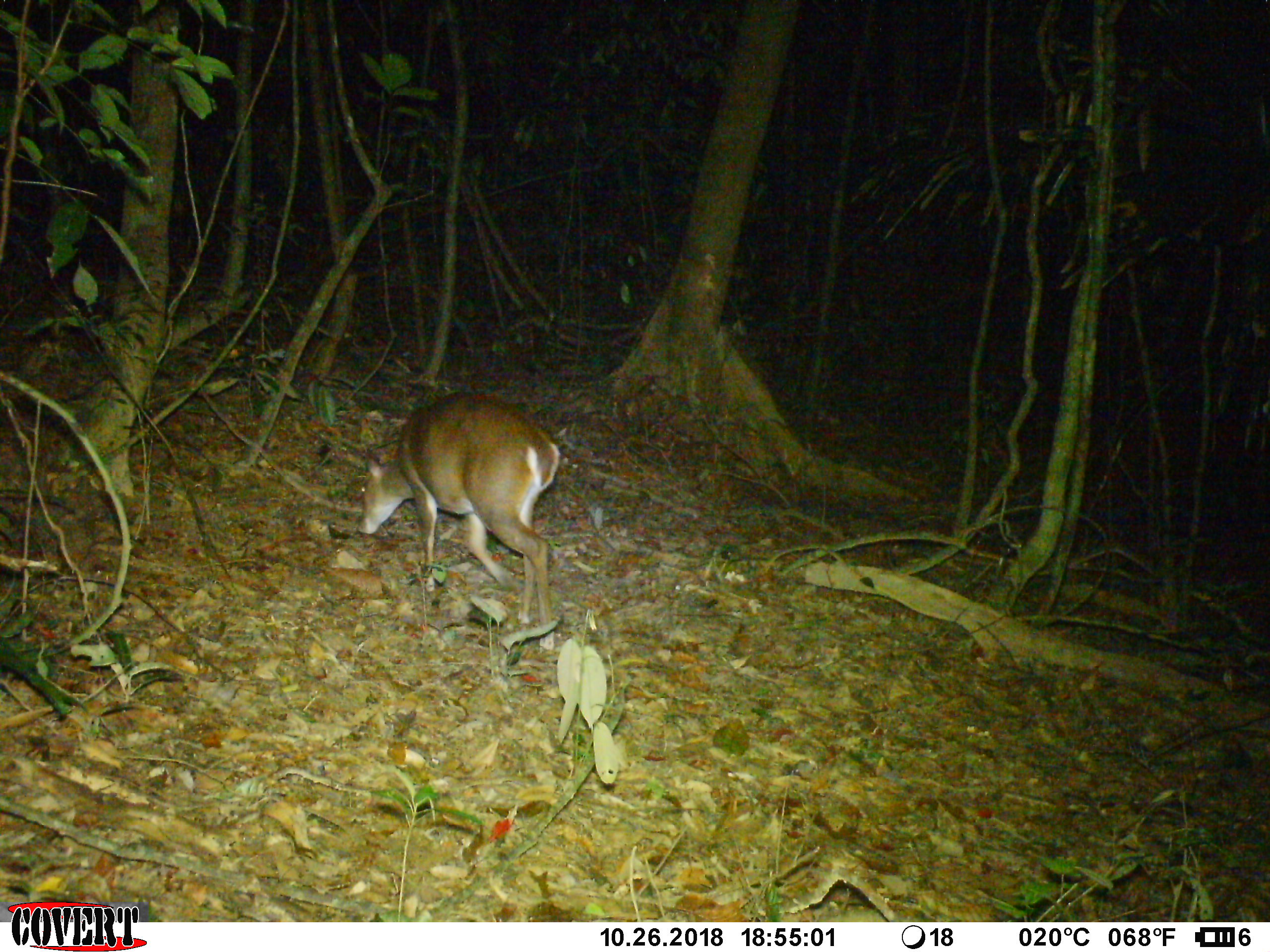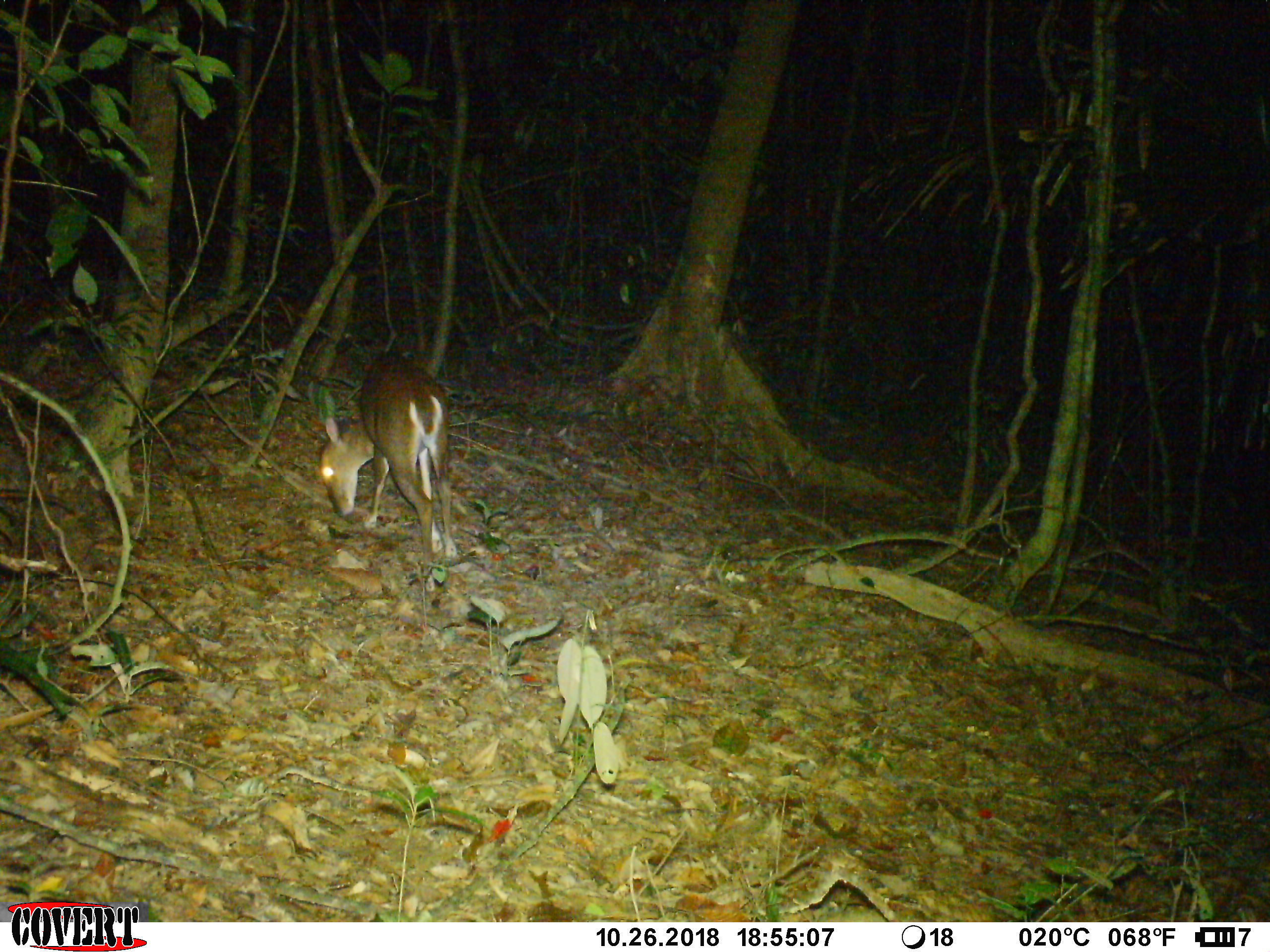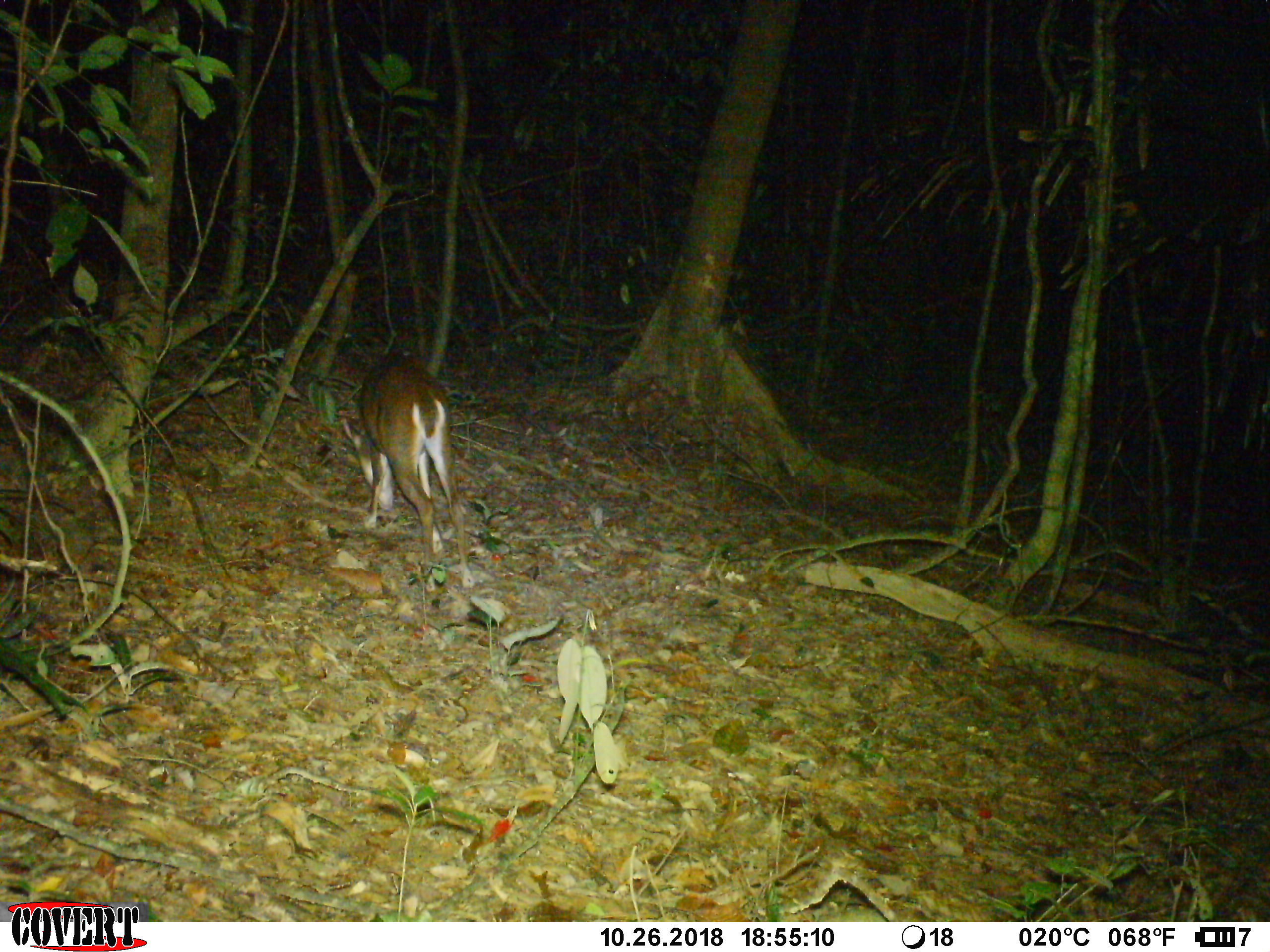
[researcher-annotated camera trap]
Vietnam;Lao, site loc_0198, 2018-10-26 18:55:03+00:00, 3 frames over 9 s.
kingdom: Animalia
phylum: Chordata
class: Mammalia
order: Artiodactyla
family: Cervidae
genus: Muntiacus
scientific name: Muntiacus vuquangensis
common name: large-antlered muntjac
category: large antlered muntjac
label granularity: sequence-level